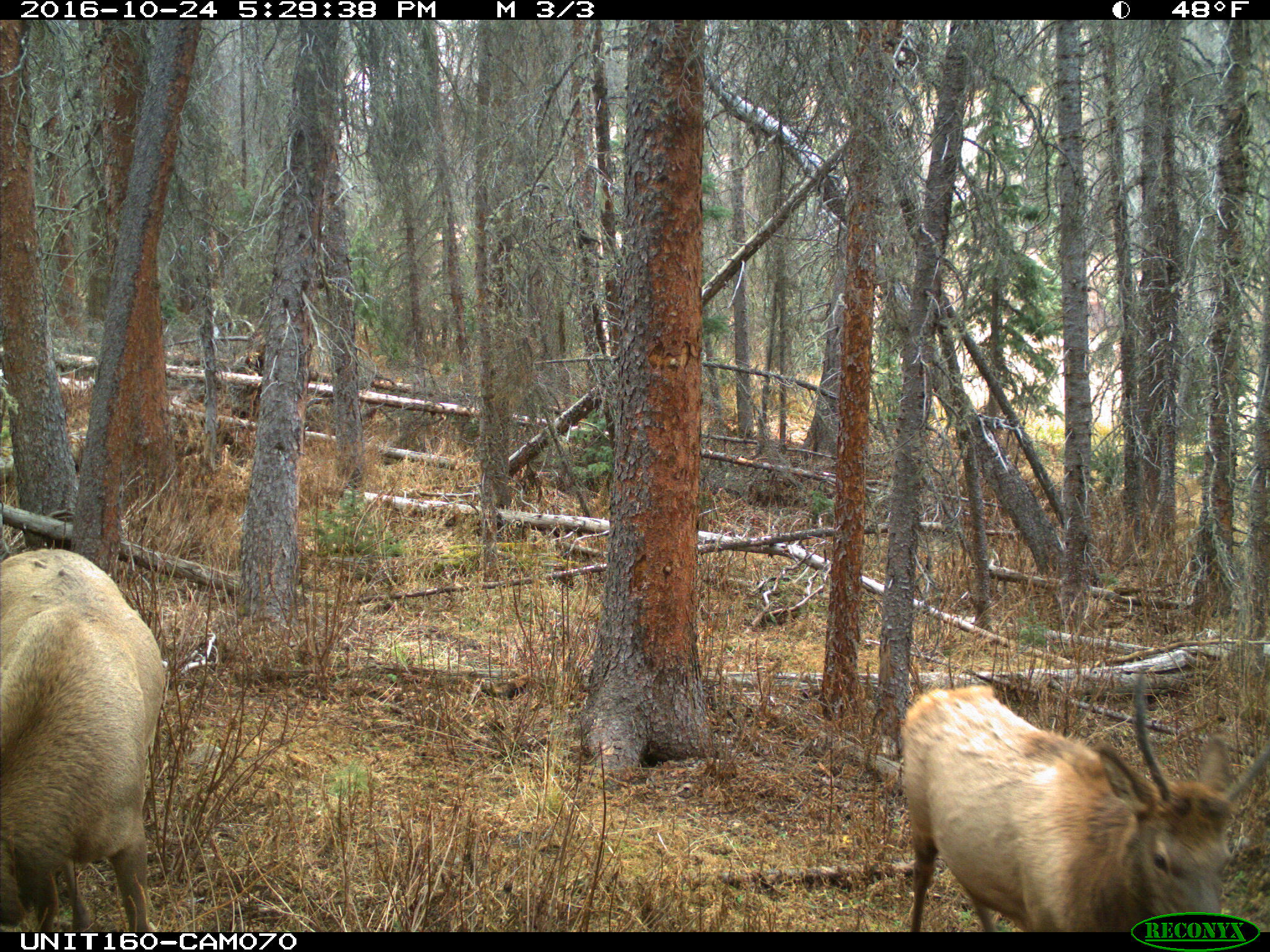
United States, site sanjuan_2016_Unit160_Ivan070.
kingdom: Animalia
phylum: Chordata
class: Mammalia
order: Artiodactyla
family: Cervidae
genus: Cervus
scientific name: Cervus elaphus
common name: red deer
Cervus elaphus (red deer).